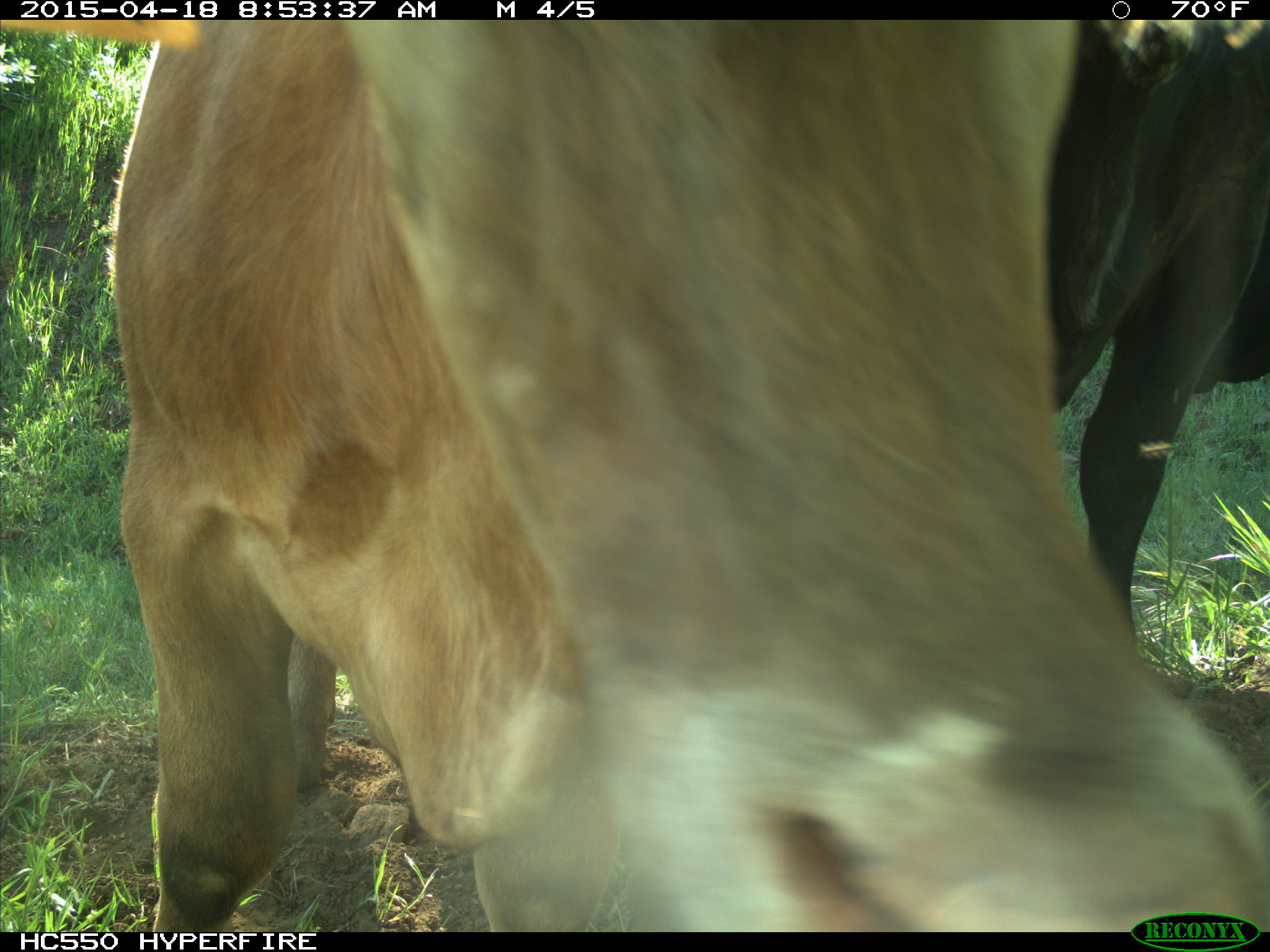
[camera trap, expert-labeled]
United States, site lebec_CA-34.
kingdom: Animalia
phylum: Chordata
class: Mammalia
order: Artiodactyla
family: Bovidae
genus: Bos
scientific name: Bos taurus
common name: domestic cow